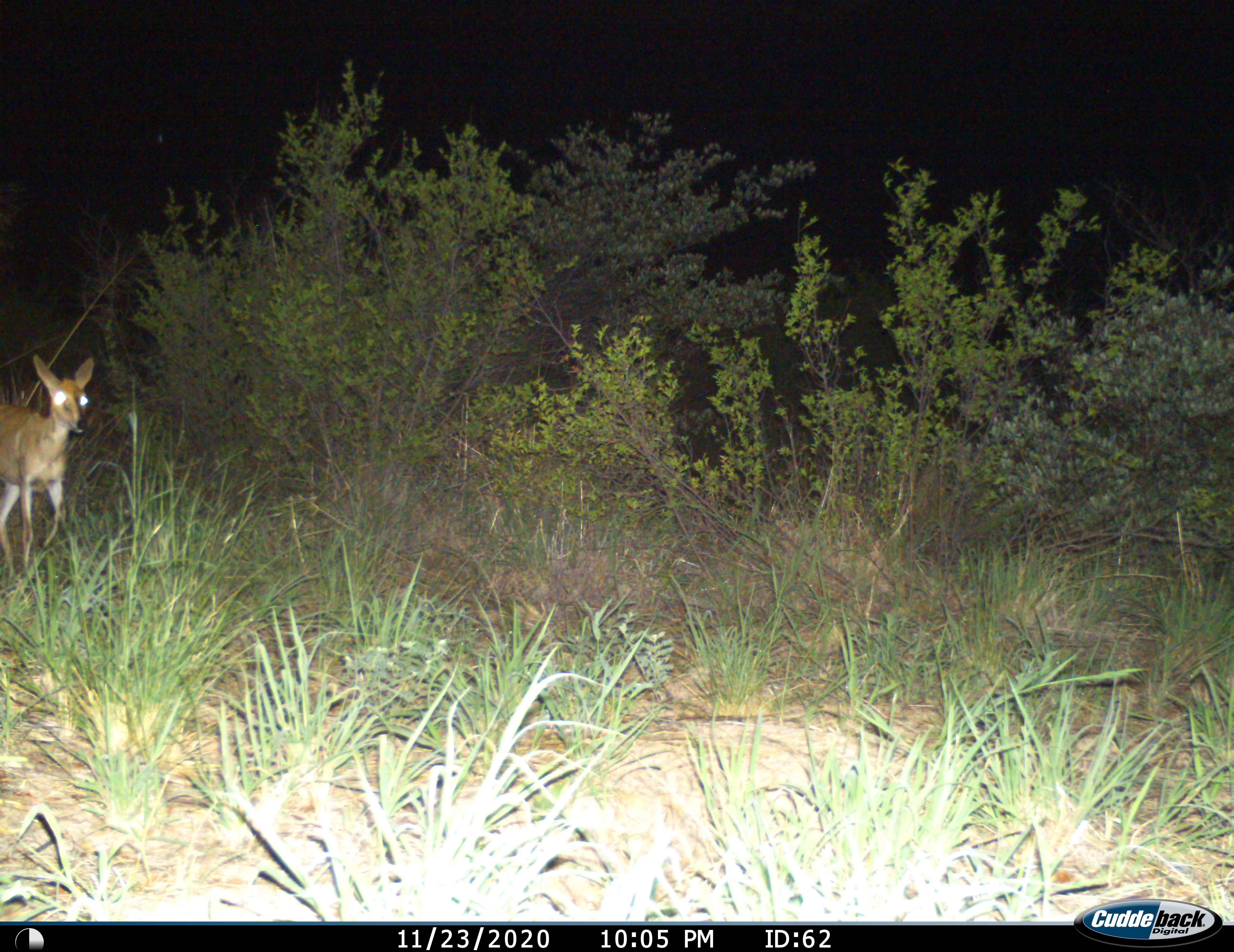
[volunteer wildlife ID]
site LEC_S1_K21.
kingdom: Animalia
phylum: Chordata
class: Mammalia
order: Artiodactyla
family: Bovidae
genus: Sylvicapra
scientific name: Sylvicapra grimmia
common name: common duiker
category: duikercommongrey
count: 1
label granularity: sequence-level